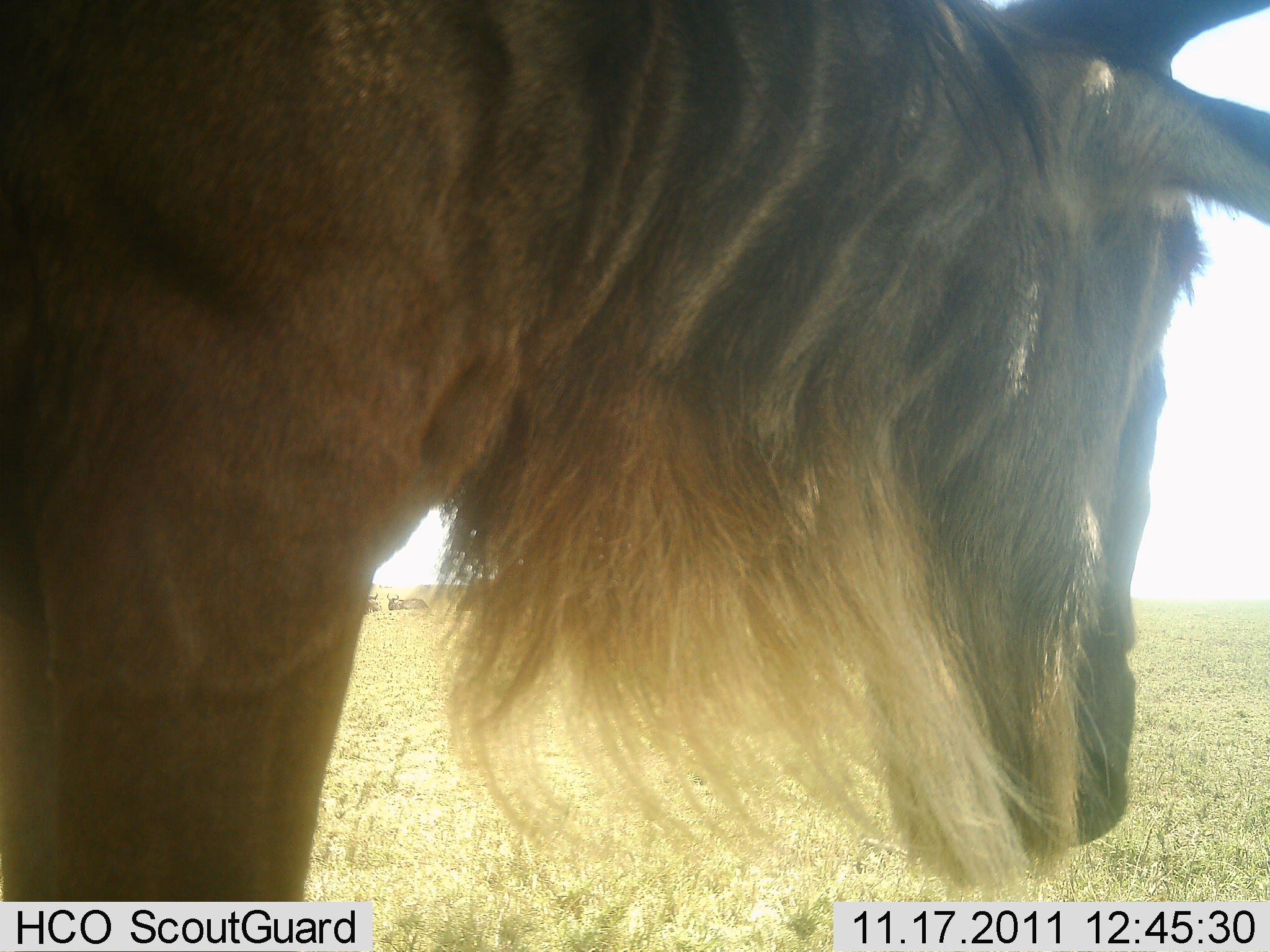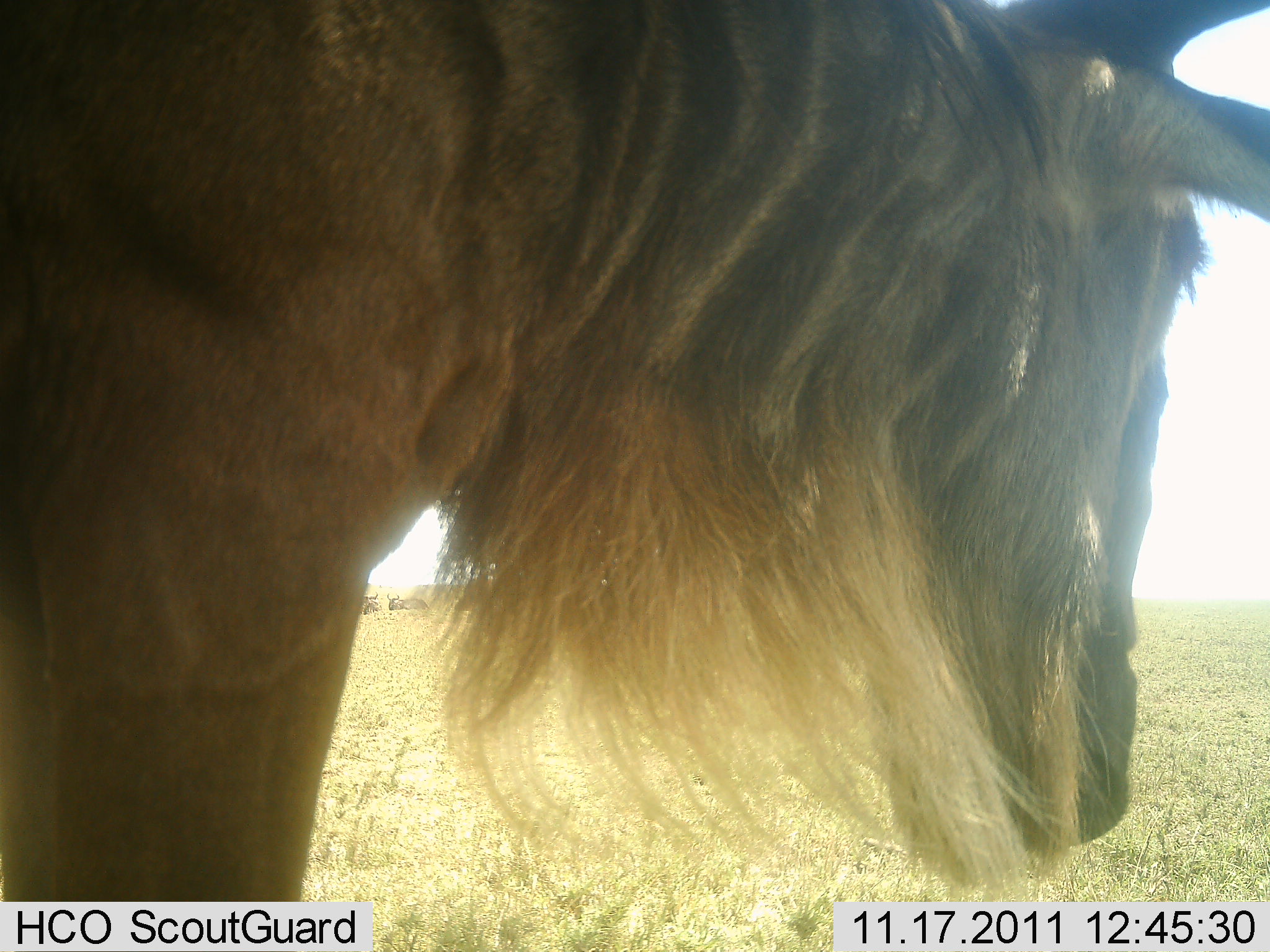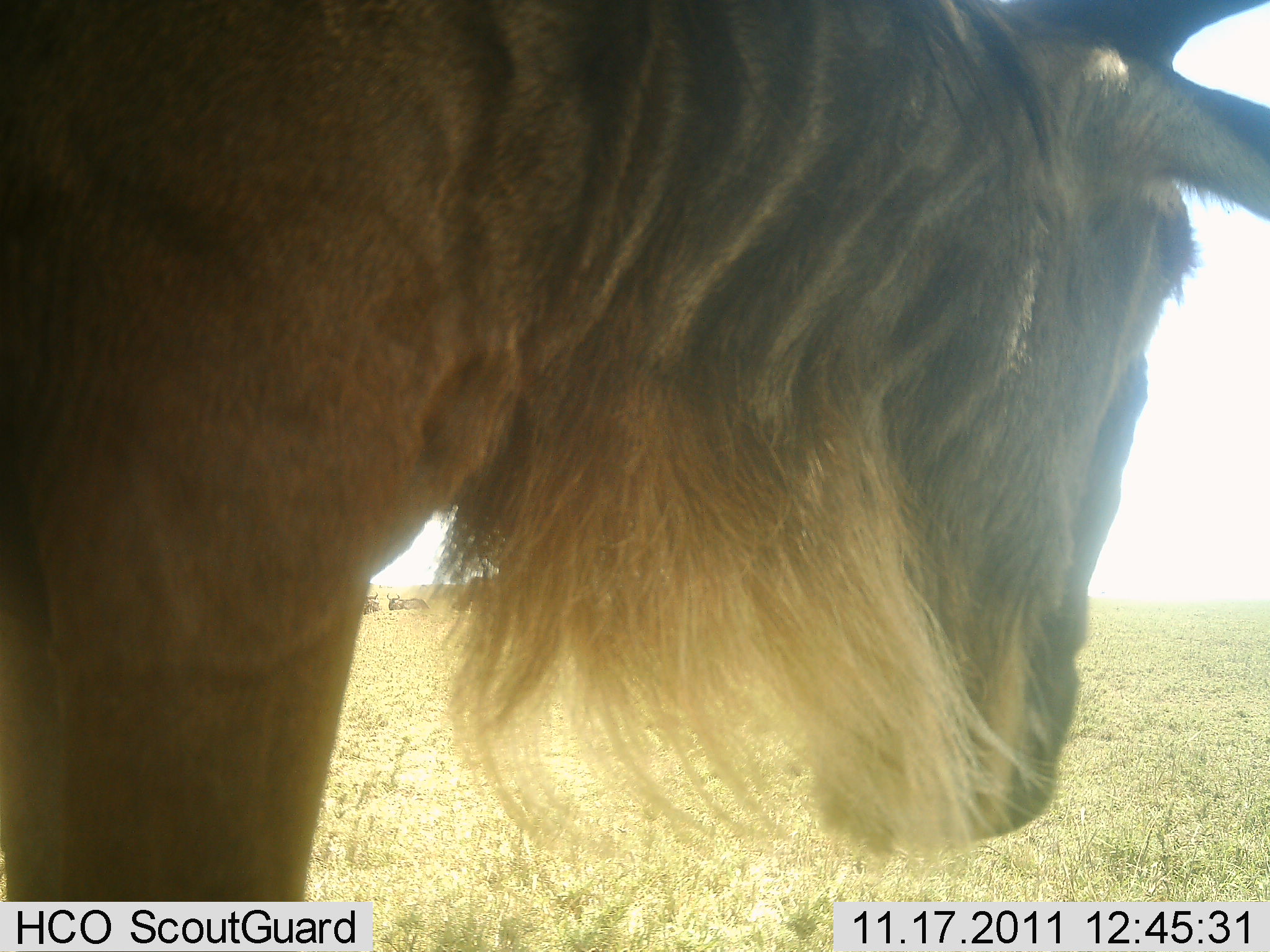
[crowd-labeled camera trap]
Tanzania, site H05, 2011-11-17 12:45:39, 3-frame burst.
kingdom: Animalia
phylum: Chordata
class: Mammalia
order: Artiodactyla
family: Bovidae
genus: Connochaetes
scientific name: Connochaetes taurinus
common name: blue wildebeest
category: wildebeest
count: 1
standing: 83%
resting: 17%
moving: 8%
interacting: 0%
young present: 0%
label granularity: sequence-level